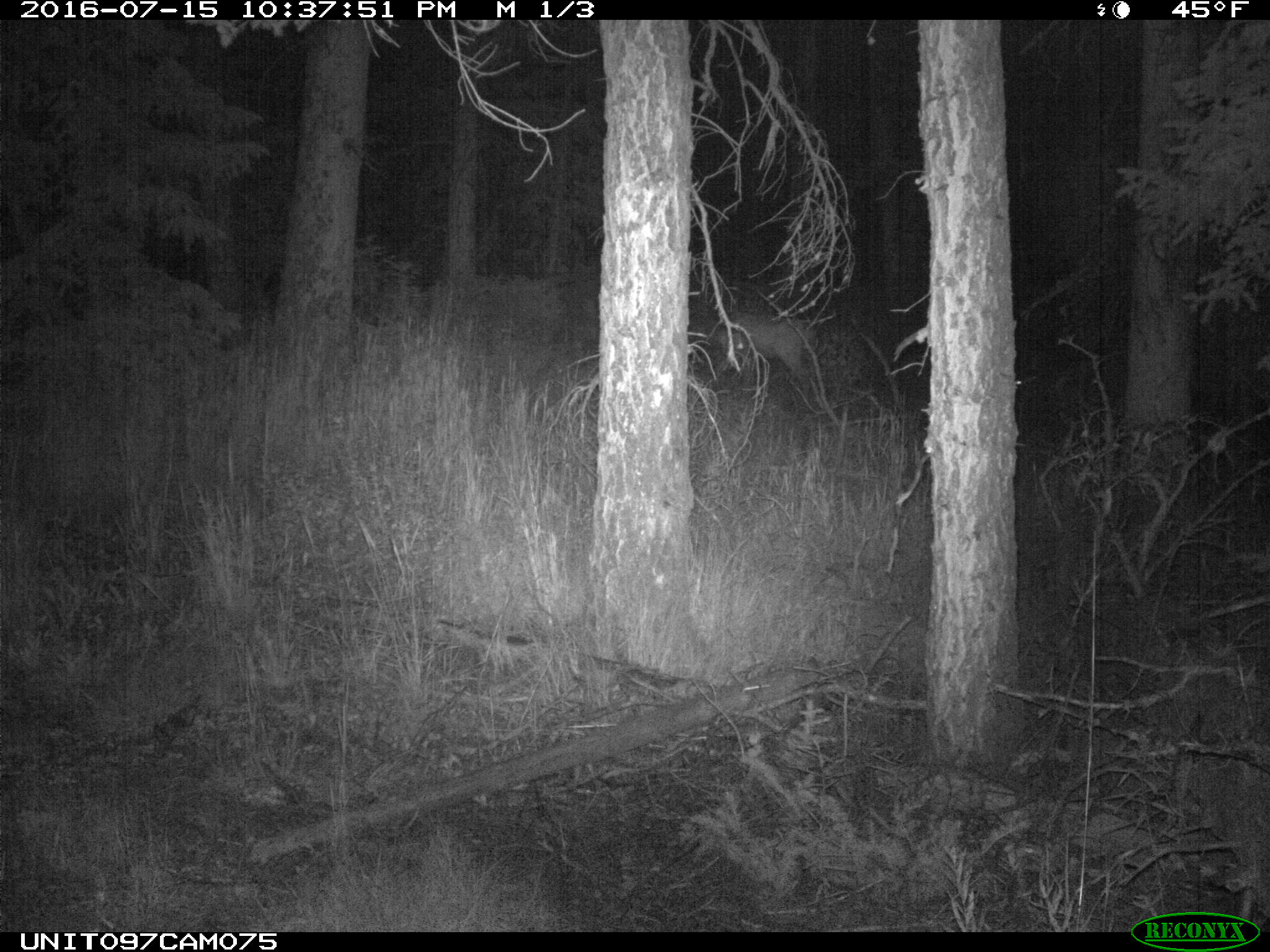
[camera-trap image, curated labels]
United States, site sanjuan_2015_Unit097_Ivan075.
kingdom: Animalia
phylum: Chordata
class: Mammalia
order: Artiodactyla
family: Cervidae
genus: Cervus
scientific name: Cervus elaphus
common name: red deer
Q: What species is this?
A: Cervus elaphus (red deer).